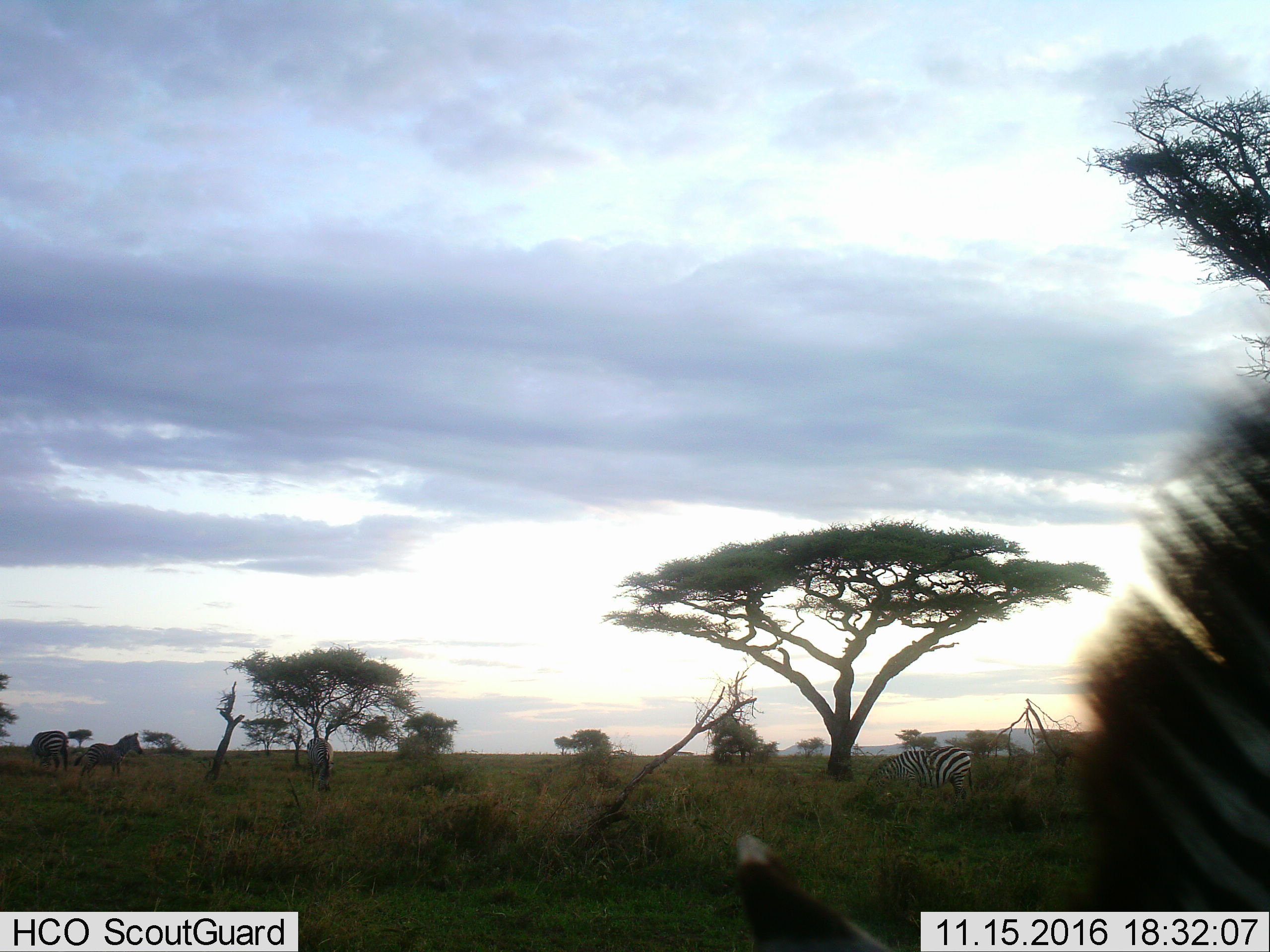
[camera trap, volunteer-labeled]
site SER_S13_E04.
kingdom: Animalia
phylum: Chordata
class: Mammalia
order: Perissodactyla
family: Equidae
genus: Equus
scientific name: Equus quagga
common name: plains zebra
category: zebraplains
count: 5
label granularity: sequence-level